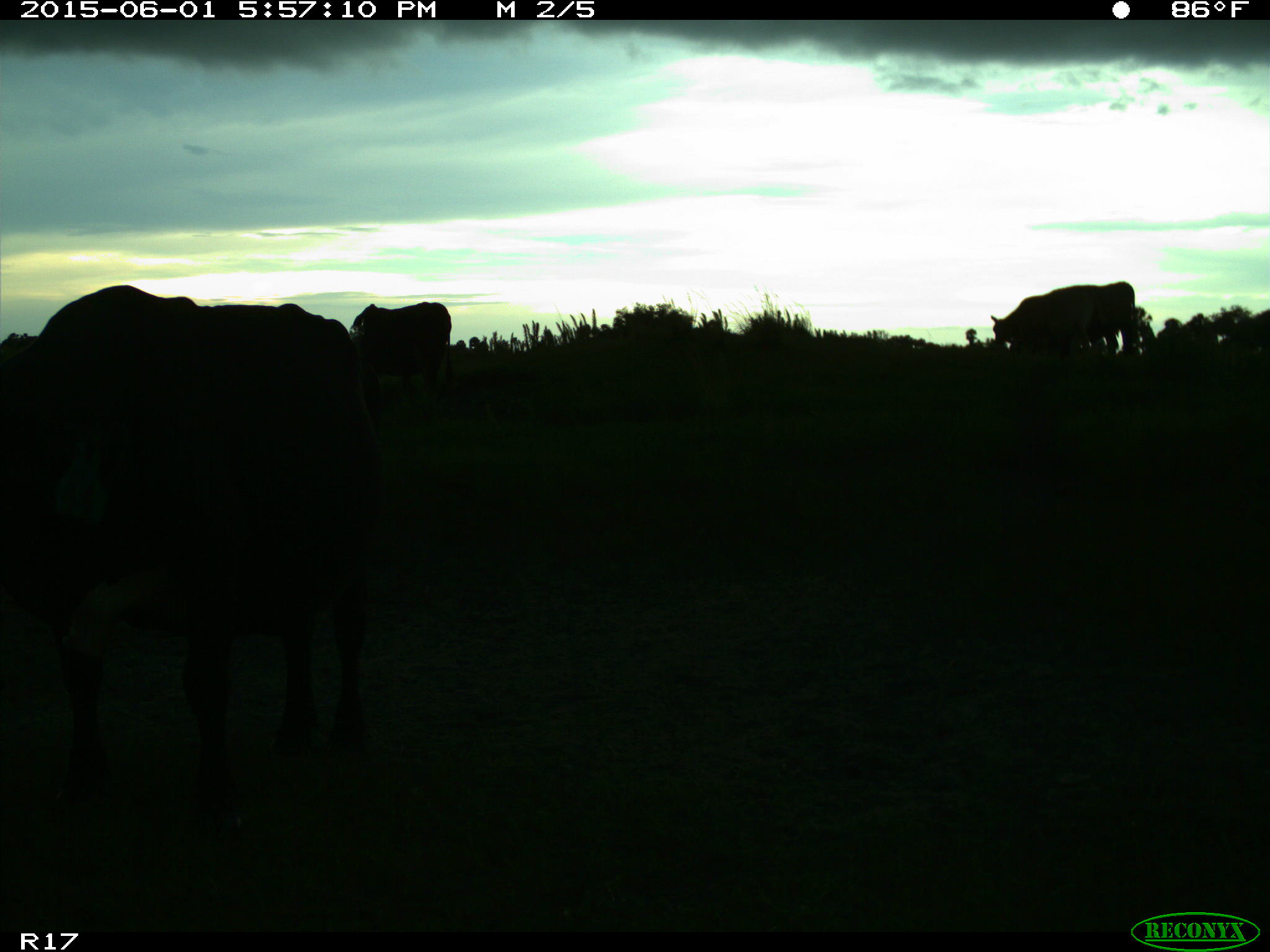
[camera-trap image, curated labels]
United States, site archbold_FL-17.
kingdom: Animalia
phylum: Chordata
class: Mammalia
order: Artiodactyla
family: Bovidae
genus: Bos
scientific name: Bos taurus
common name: domestic cow